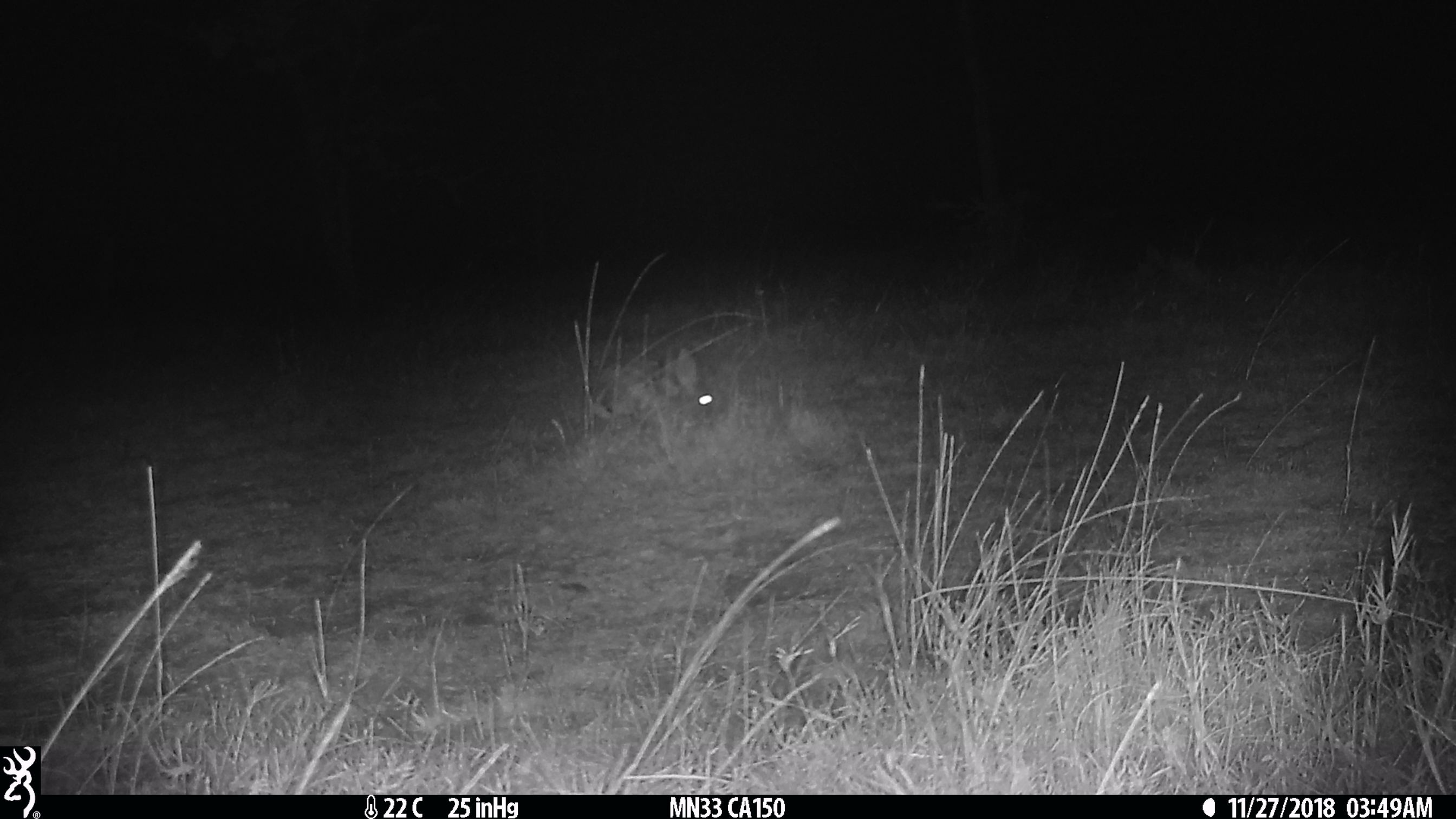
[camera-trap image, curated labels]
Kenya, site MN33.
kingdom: Animalia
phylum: Chordata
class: Mammalia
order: Lagomorpha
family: Leporidae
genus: Lepus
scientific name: Lepus capensis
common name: cape hare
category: hare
Hare (cape hare) (Lepus capensis).